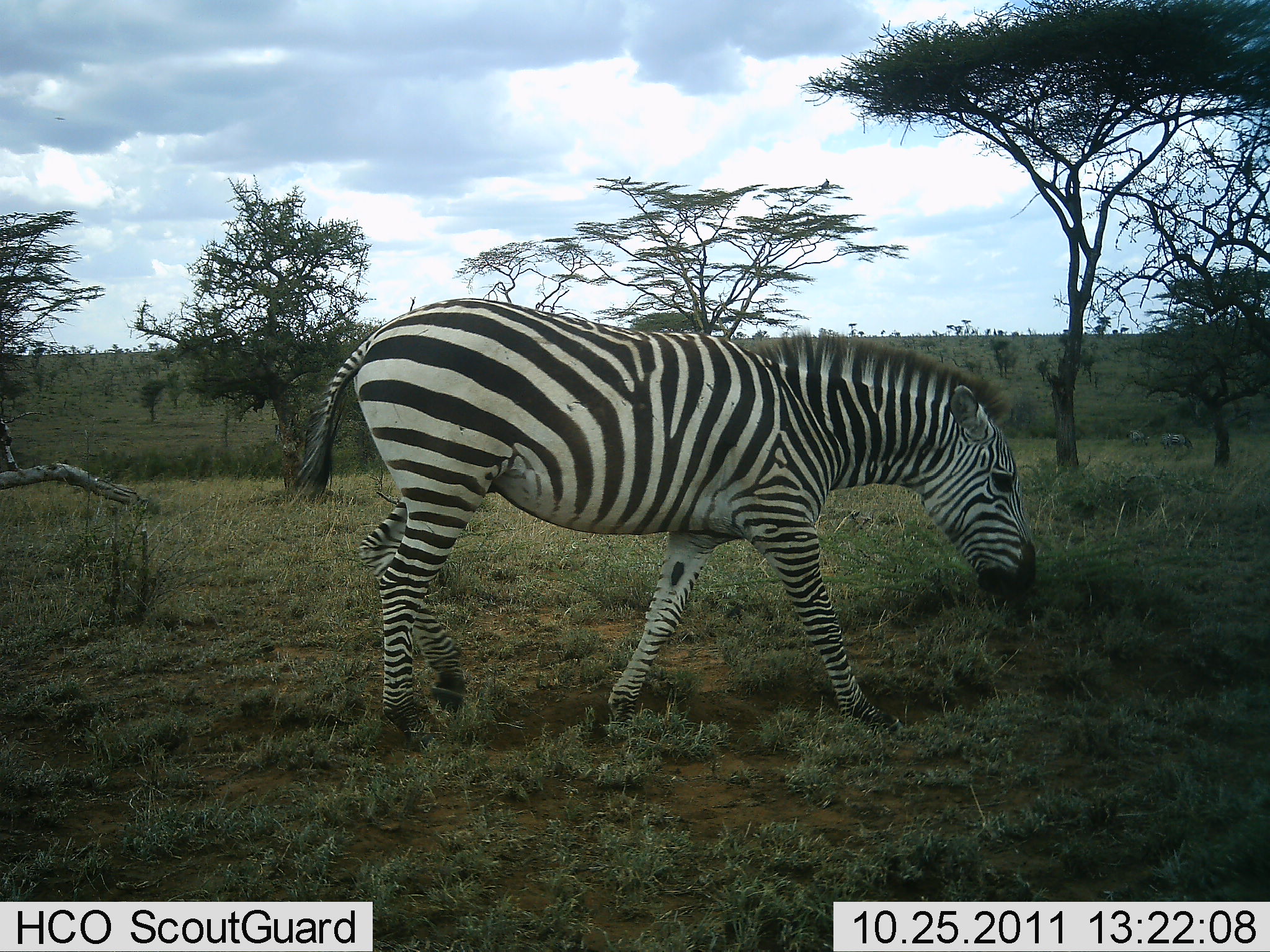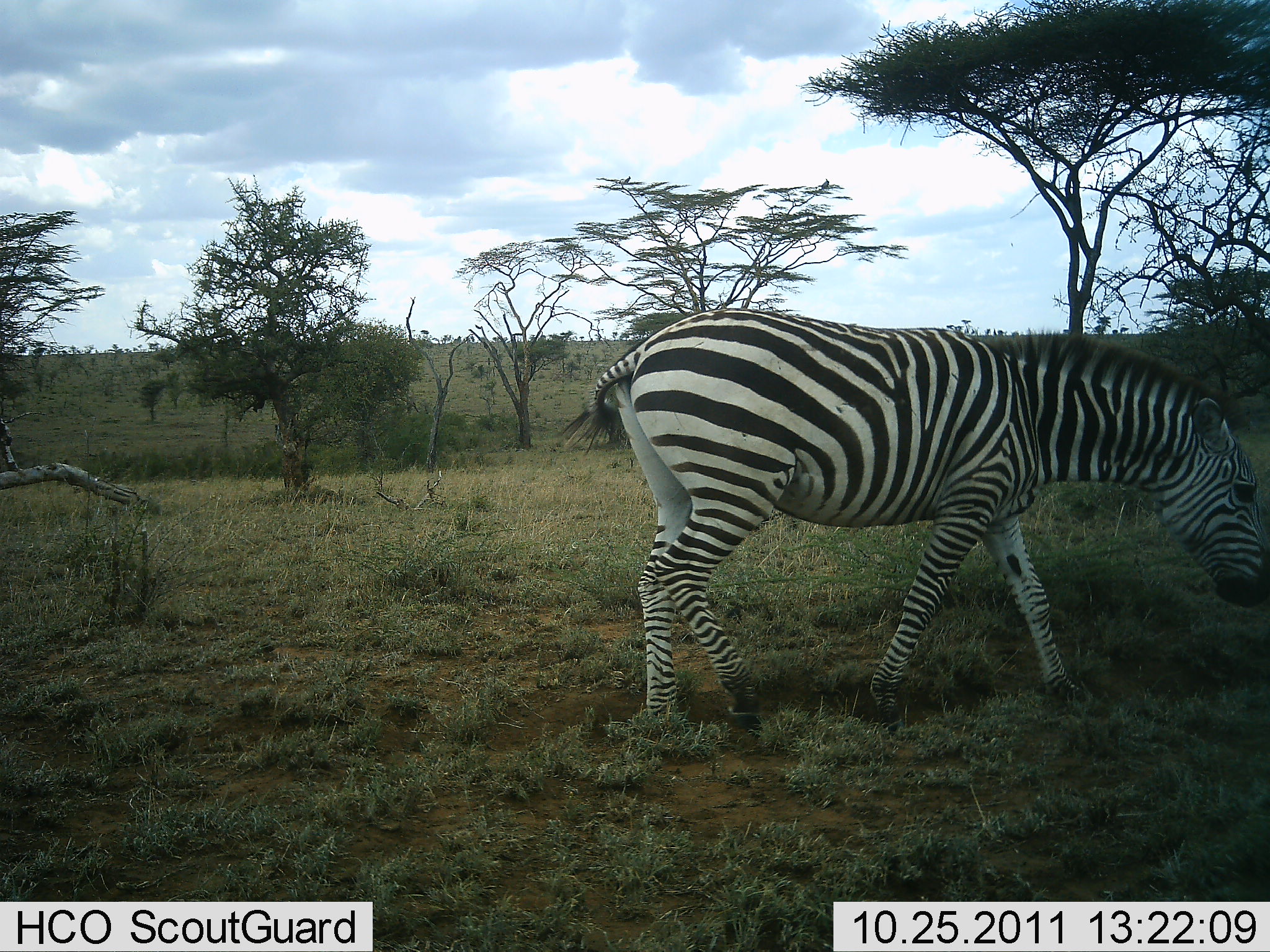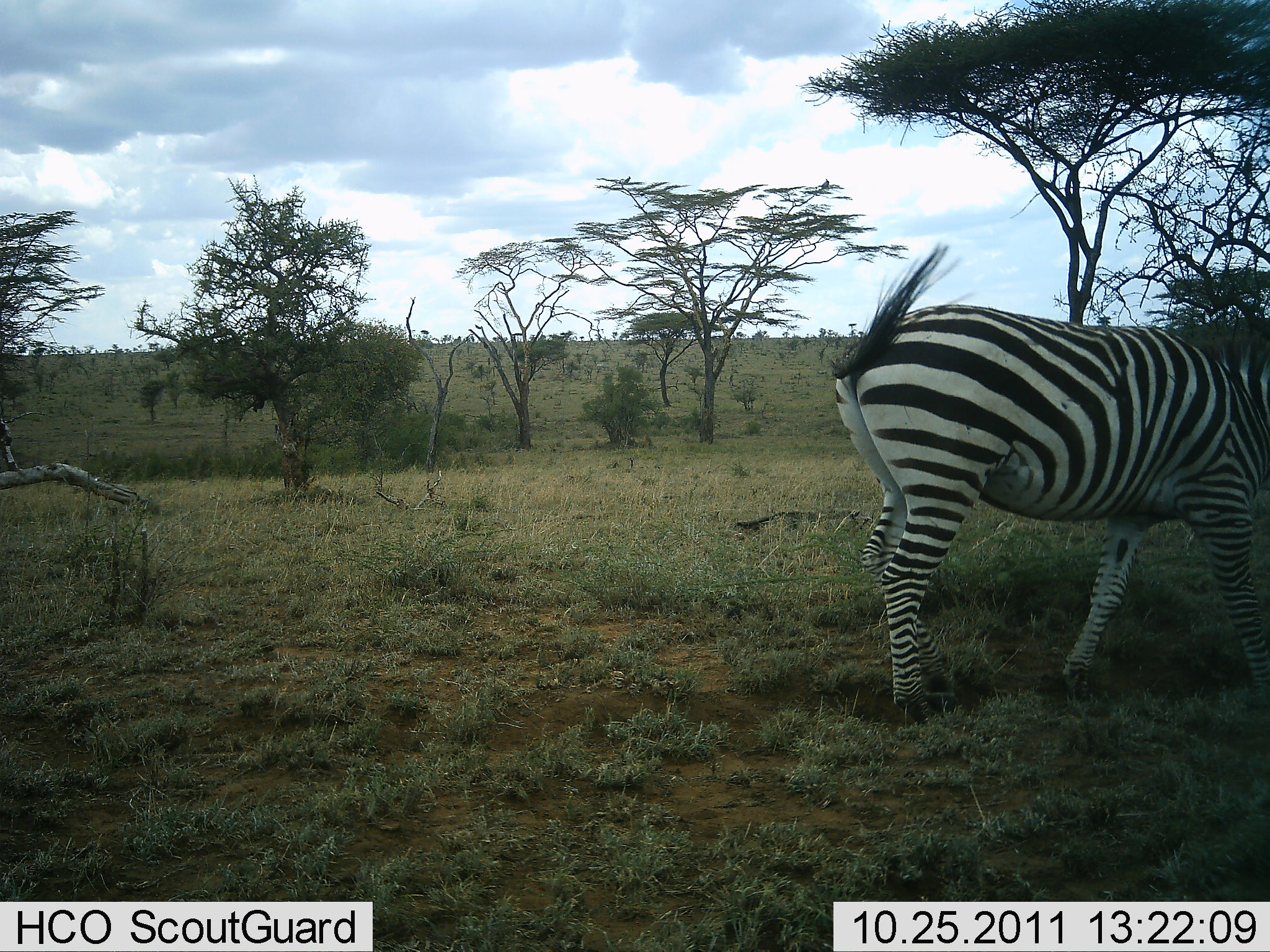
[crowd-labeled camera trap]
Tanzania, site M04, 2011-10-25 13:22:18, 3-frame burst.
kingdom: Animalia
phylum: Chordata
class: Mammalia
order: Perissodactyla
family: Equidae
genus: Equus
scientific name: Equus quagga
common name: plains zebra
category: zebra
Zebra (plains zebra) (Equus quagga), count 1. Behavior (volunteer vote fractions): standing 0%, resting 0%, moving 100%, interacting 8%. Young present (vote fraction): 0%. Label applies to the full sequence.